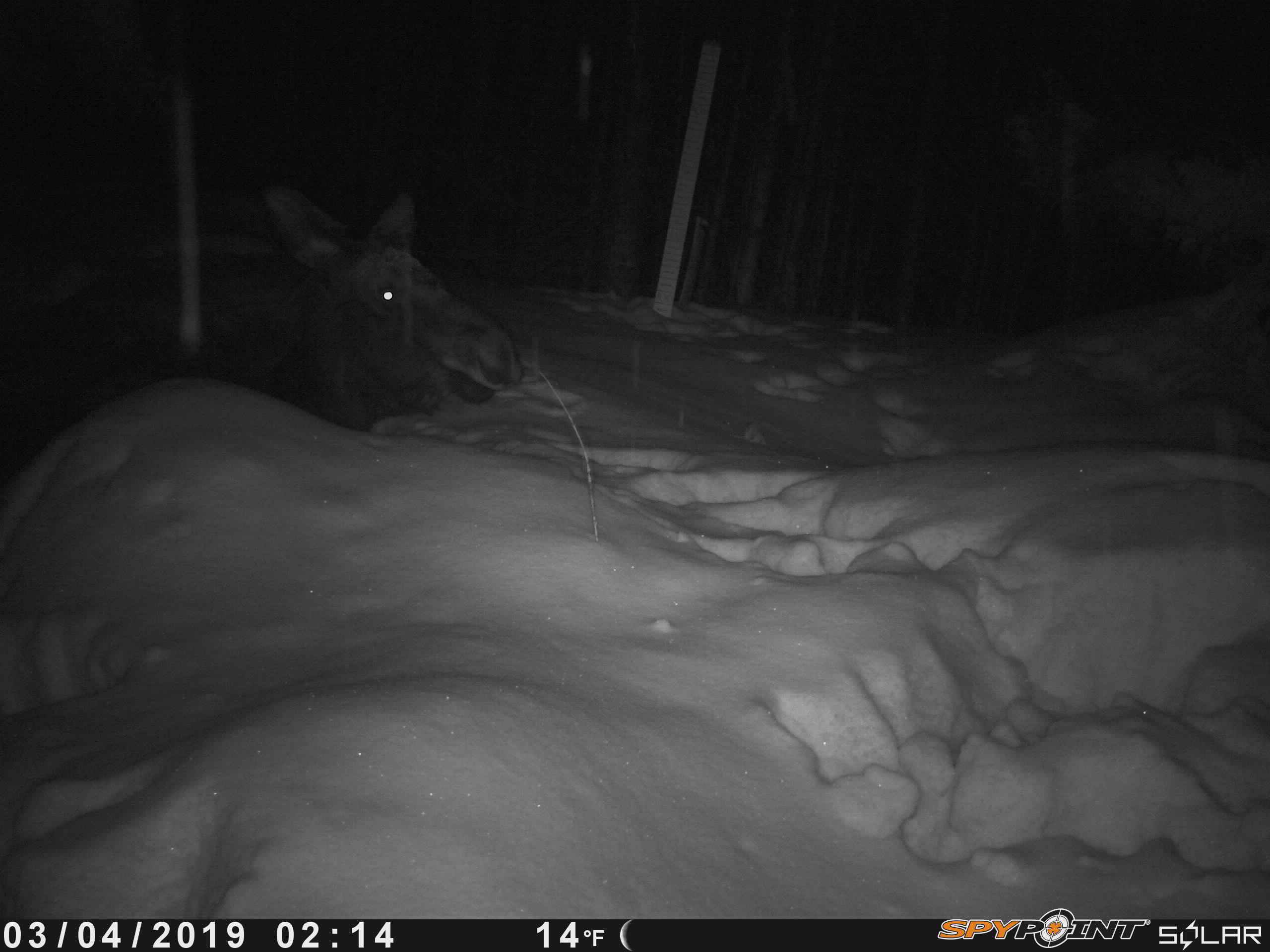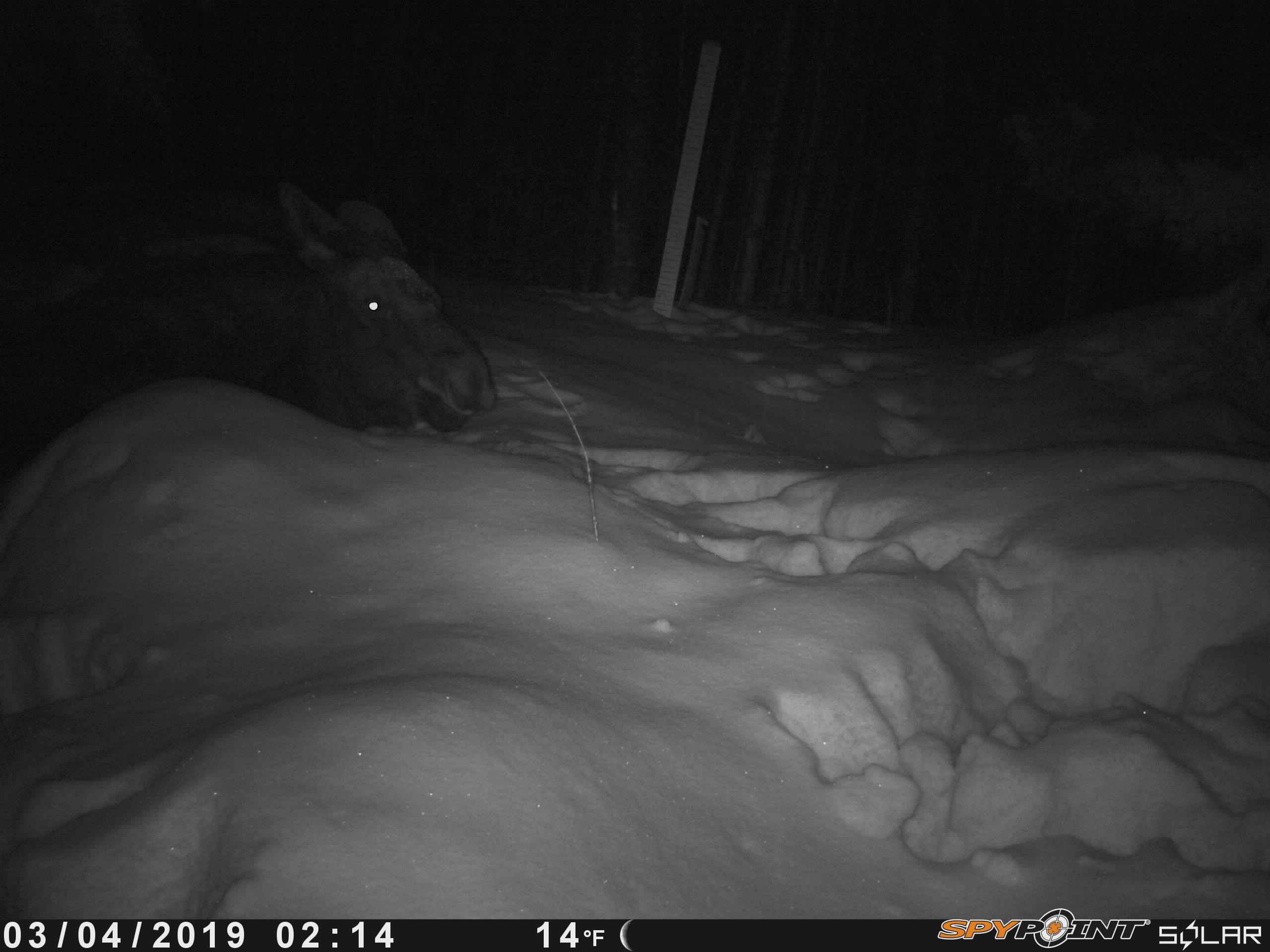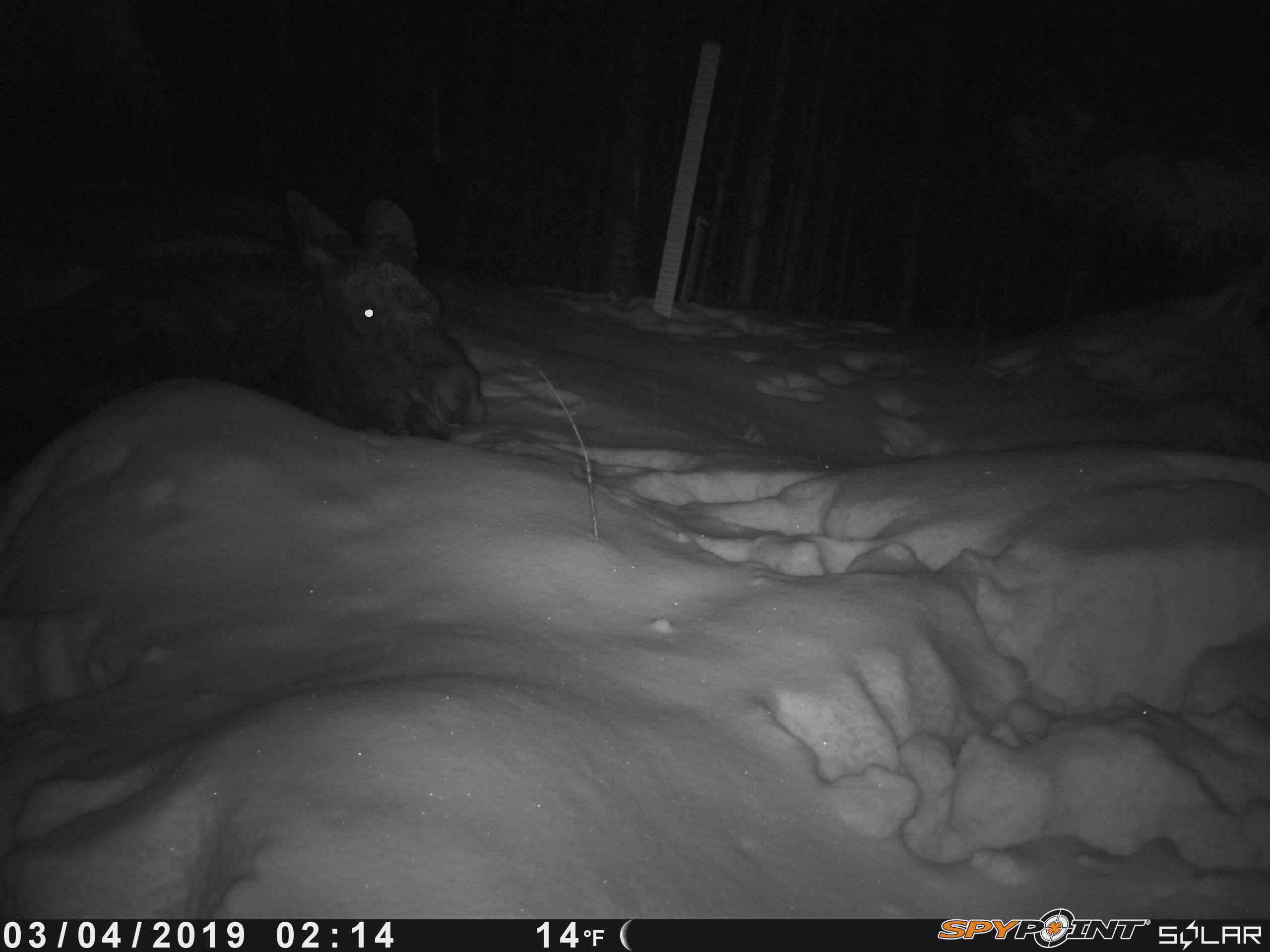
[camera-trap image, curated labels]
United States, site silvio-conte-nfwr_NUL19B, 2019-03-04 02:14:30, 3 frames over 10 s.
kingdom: Animalia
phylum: Chordata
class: Mammalia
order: Artiodactyla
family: Cervidae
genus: Alces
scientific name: Alces alces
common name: moose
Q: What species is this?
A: Moose (Alces alces).